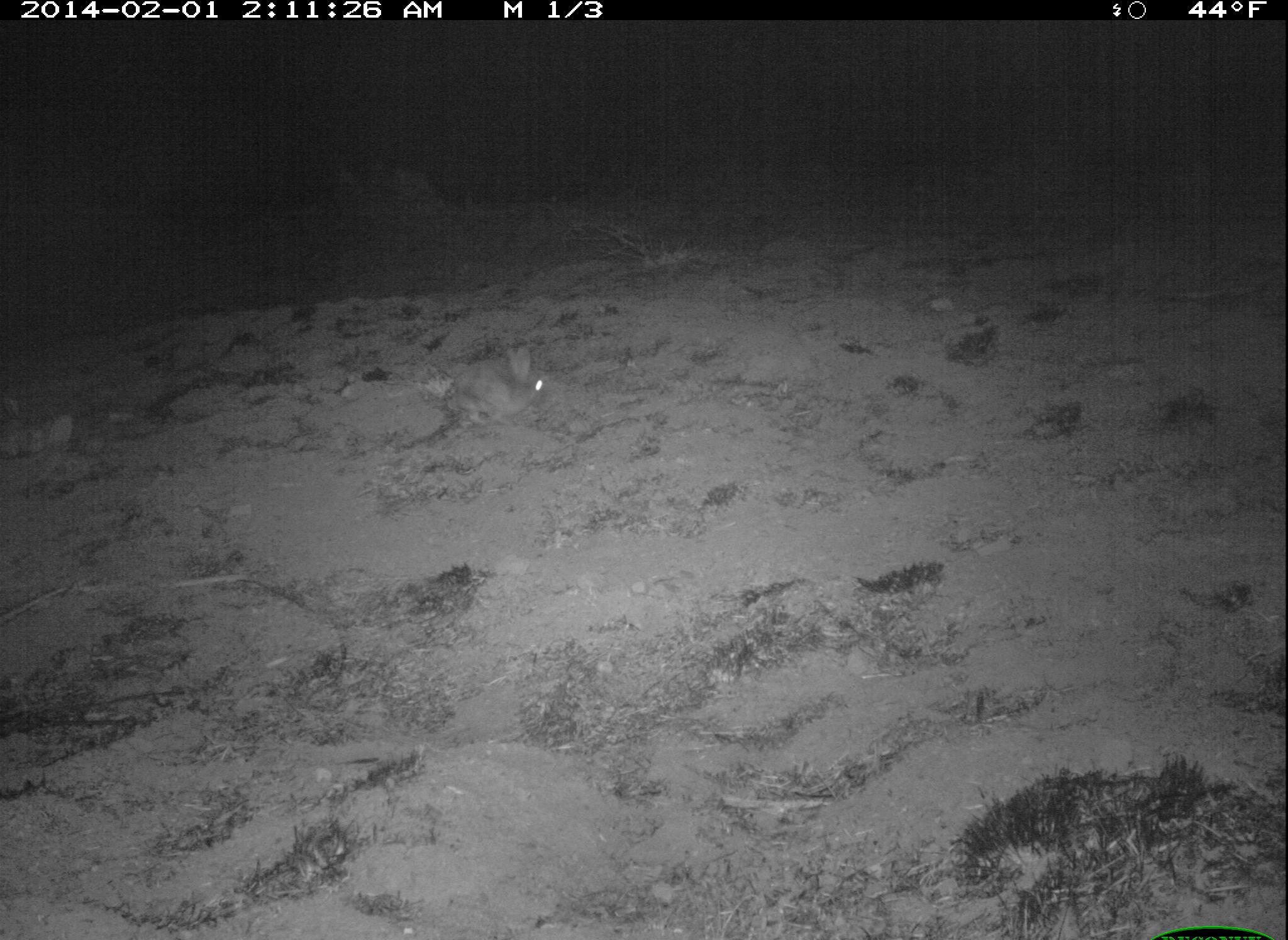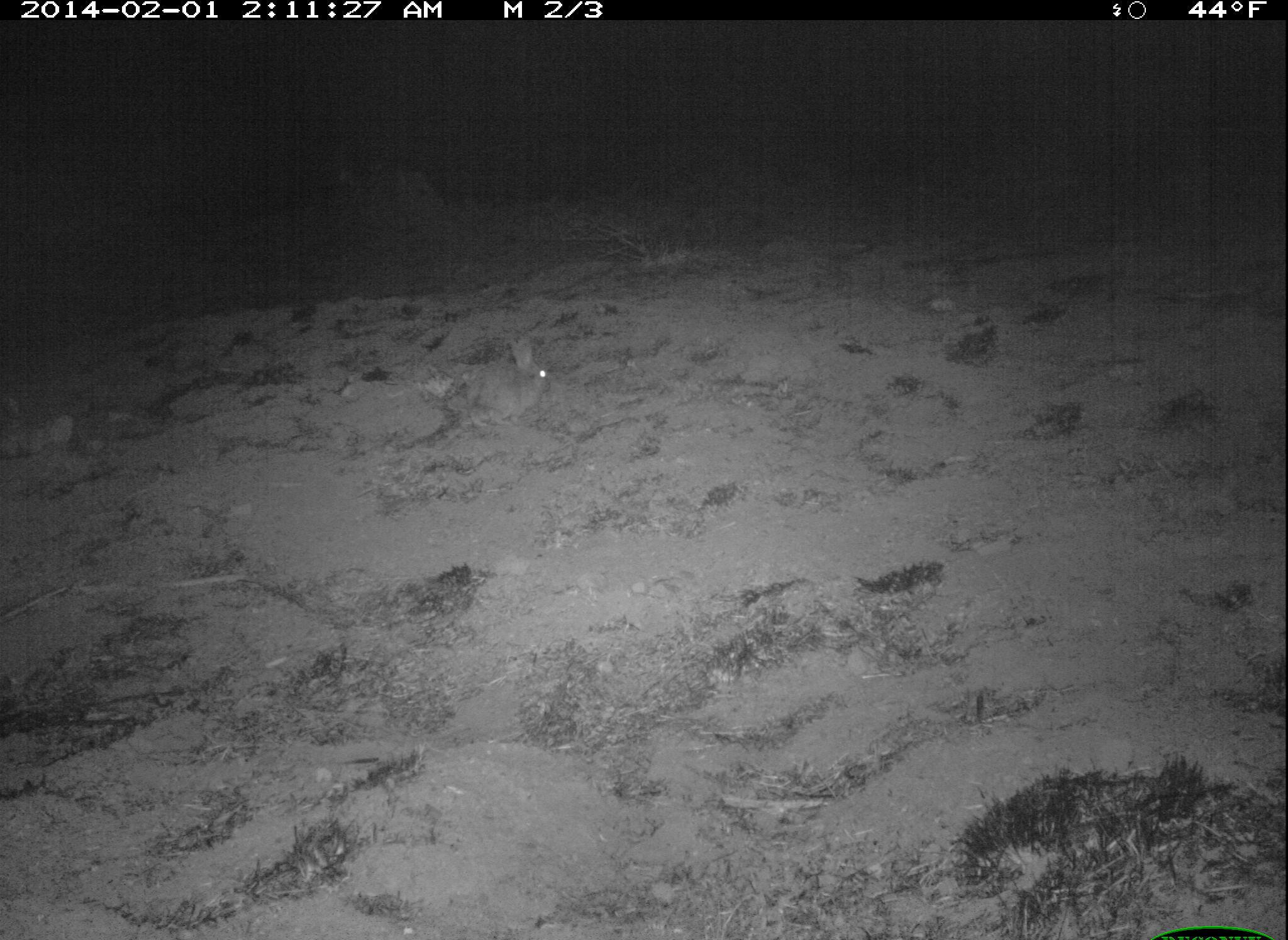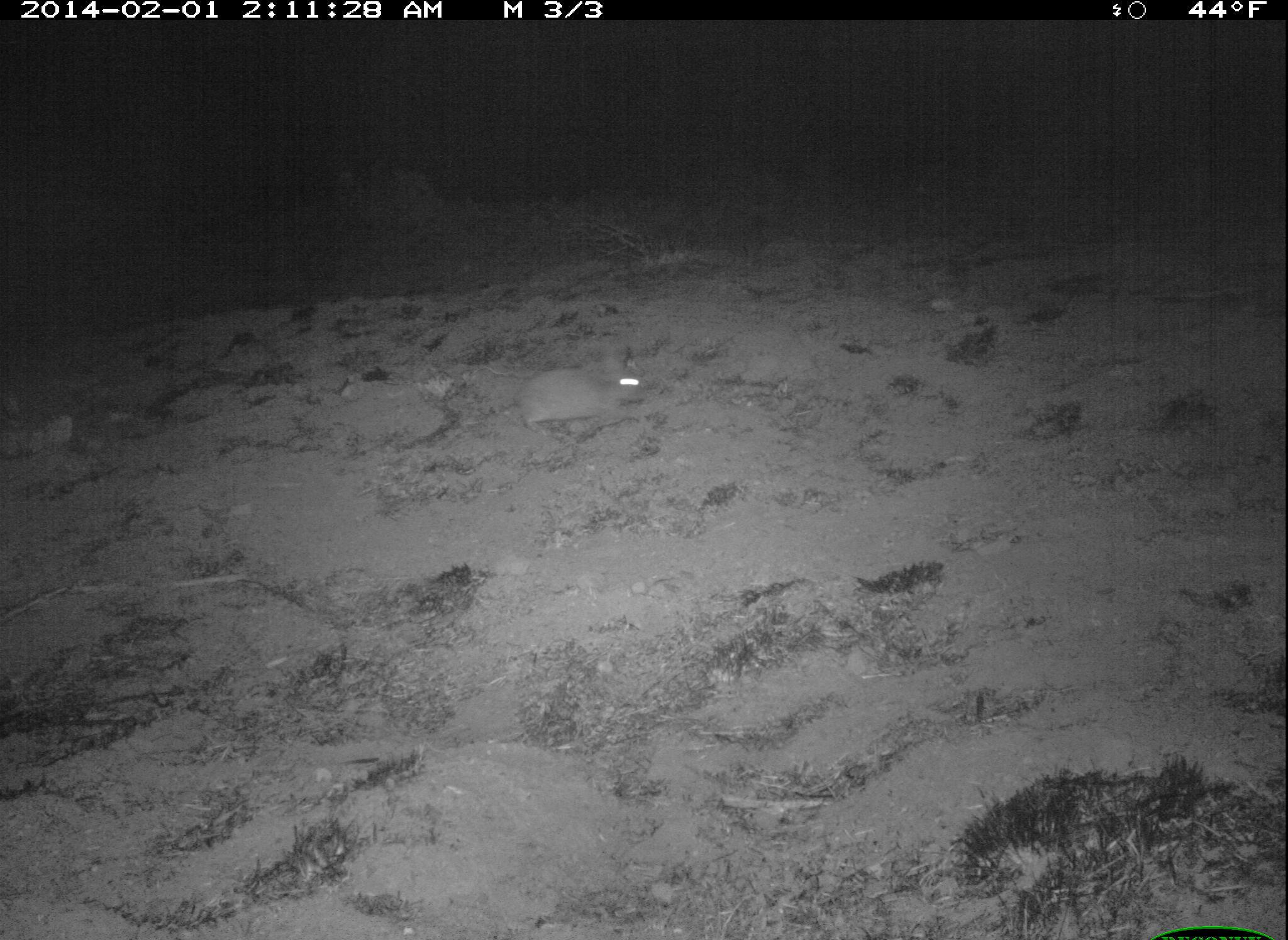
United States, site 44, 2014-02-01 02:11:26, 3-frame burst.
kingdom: Animalia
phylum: Chordata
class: Mammalia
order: Lagomorpha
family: Leporidae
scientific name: Leporidae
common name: rabbits and hares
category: rabbit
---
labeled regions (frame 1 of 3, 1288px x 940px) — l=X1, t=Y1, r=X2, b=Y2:
rabbit: l=450, t=342, r=554, b=427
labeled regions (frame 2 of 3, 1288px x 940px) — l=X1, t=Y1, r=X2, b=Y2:
rabbit: l=465, t=334, r=550, b=430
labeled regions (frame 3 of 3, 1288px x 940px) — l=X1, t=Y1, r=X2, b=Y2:
rabbit: l=515, t=341, r=648, b=437